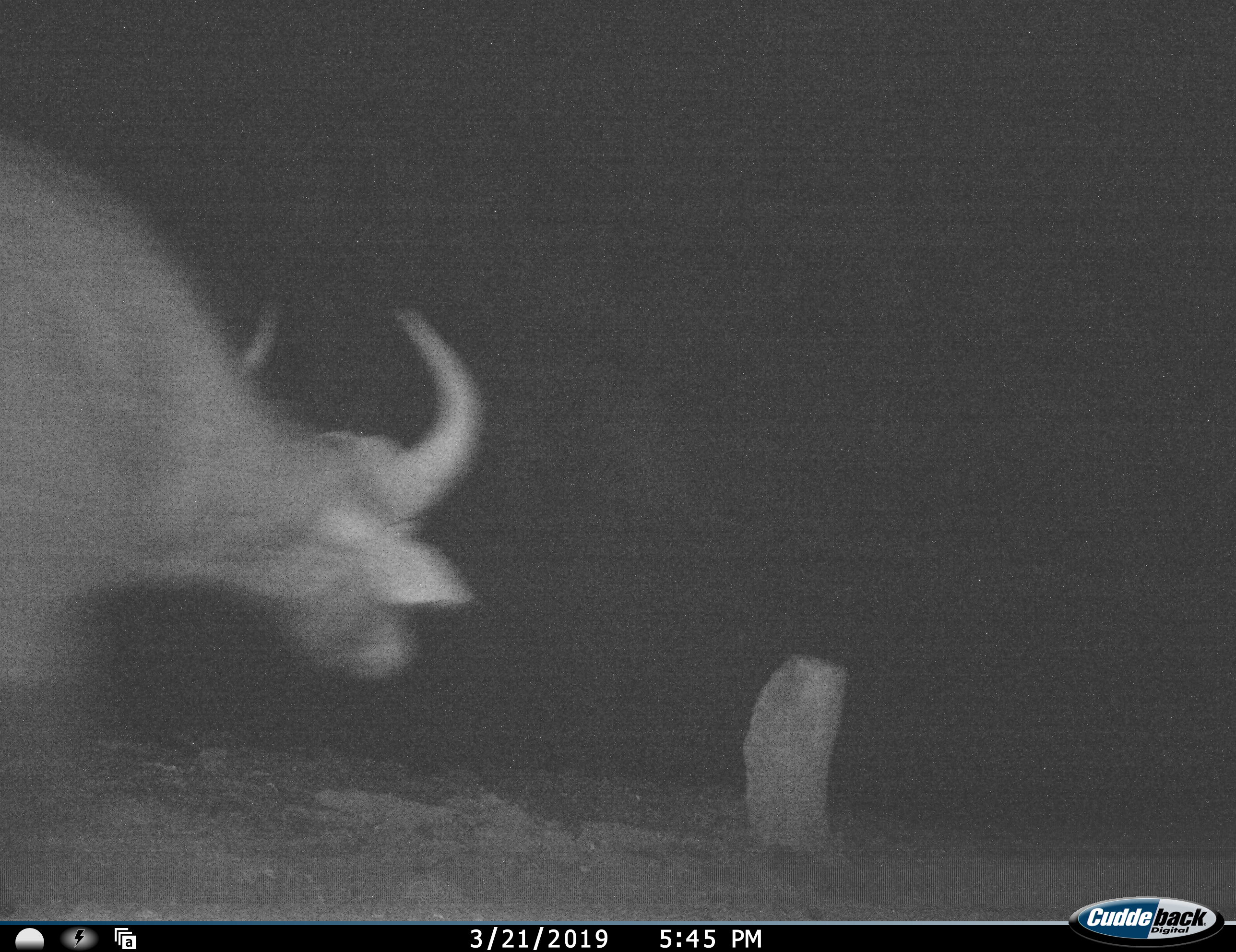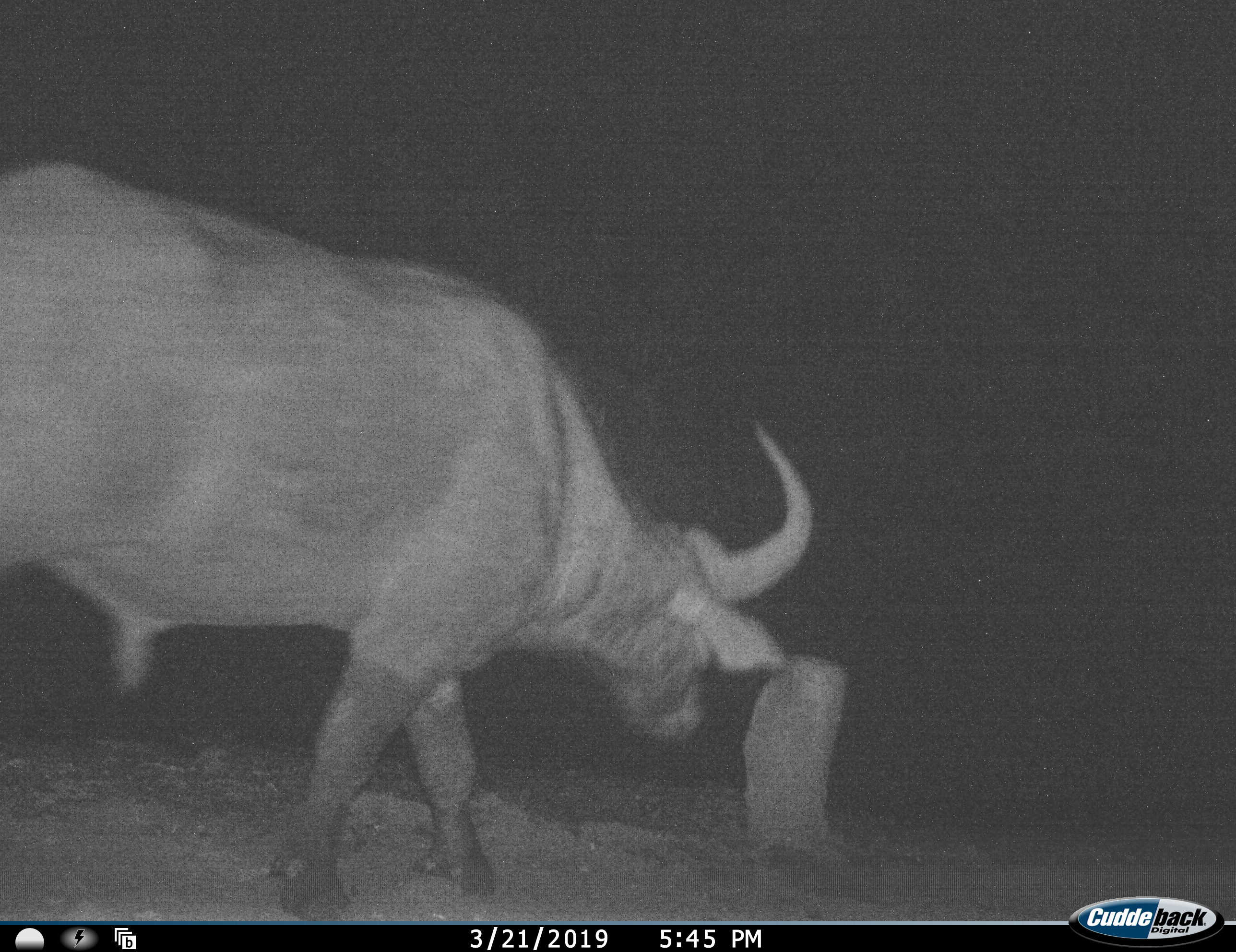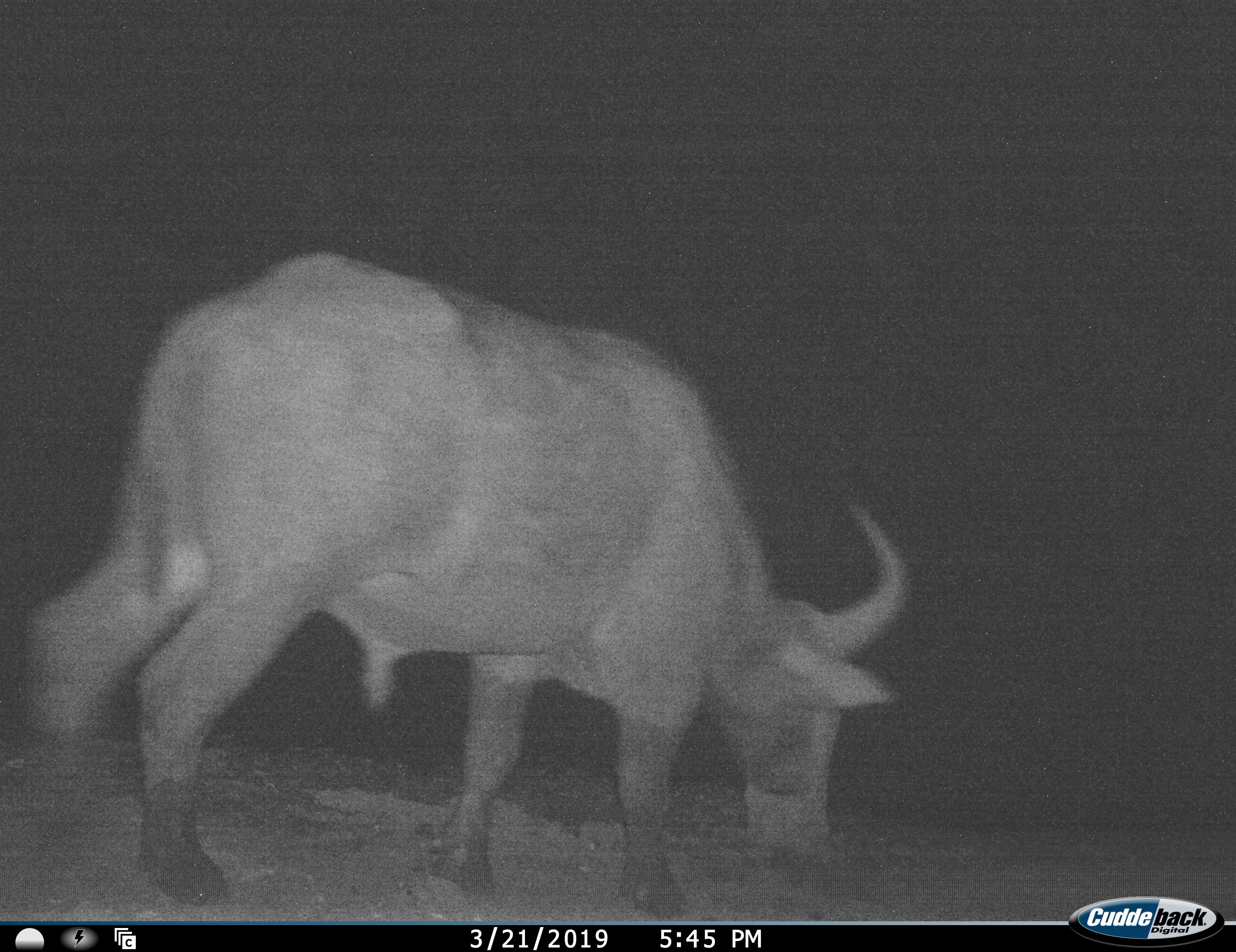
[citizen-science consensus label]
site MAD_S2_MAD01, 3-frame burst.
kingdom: Animalia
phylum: Chordata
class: Mammalia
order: Artiodactyla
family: Bovidae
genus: Syncerus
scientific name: Syncerus caffer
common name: african buffalo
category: buffalo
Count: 1.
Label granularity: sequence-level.